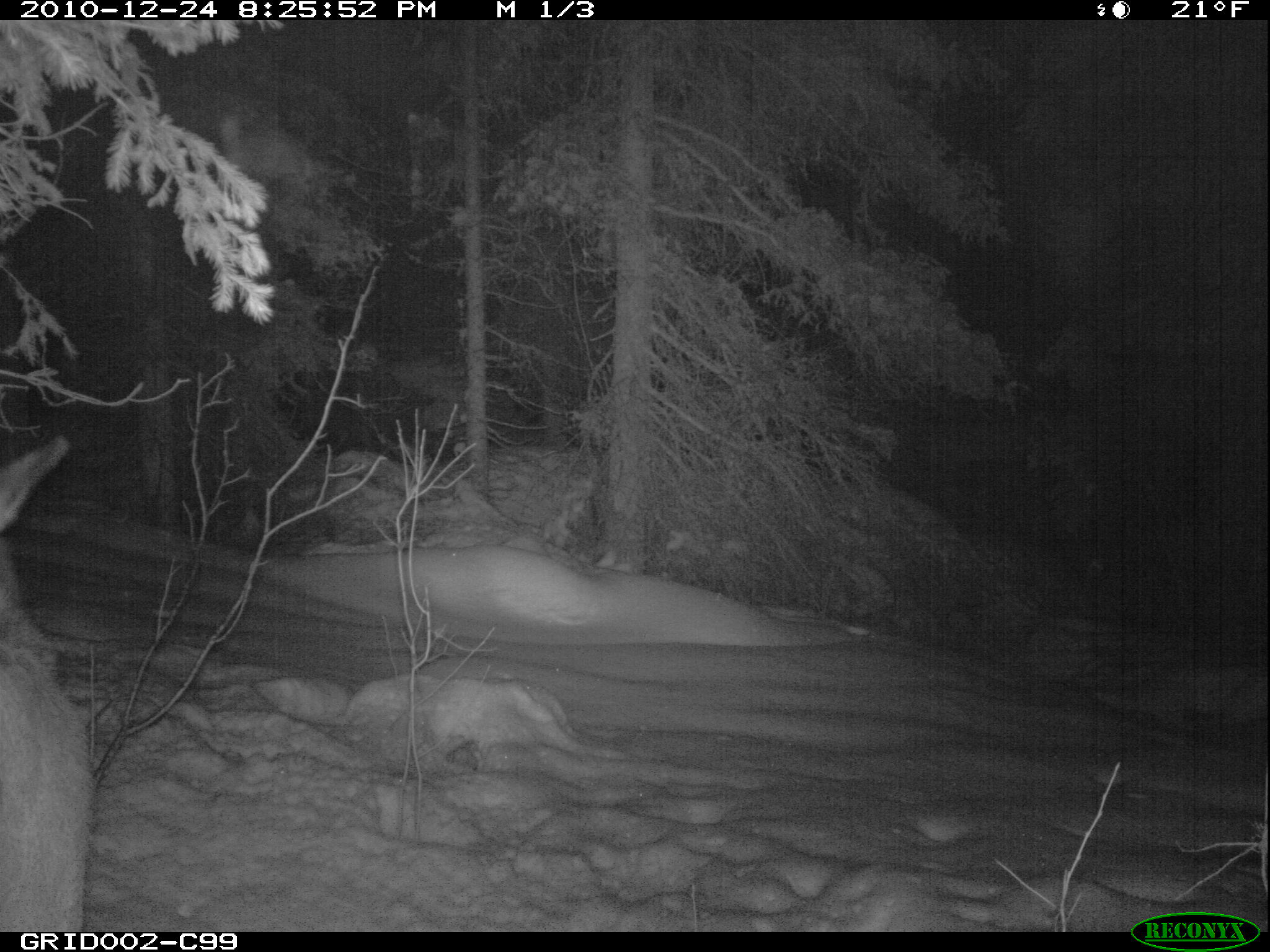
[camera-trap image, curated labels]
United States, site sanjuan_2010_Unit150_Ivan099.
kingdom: Animalia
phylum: Chordata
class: Mammalia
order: Artiodactyla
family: Cervidae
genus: Cervus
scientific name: Cervus elaphus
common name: red deer